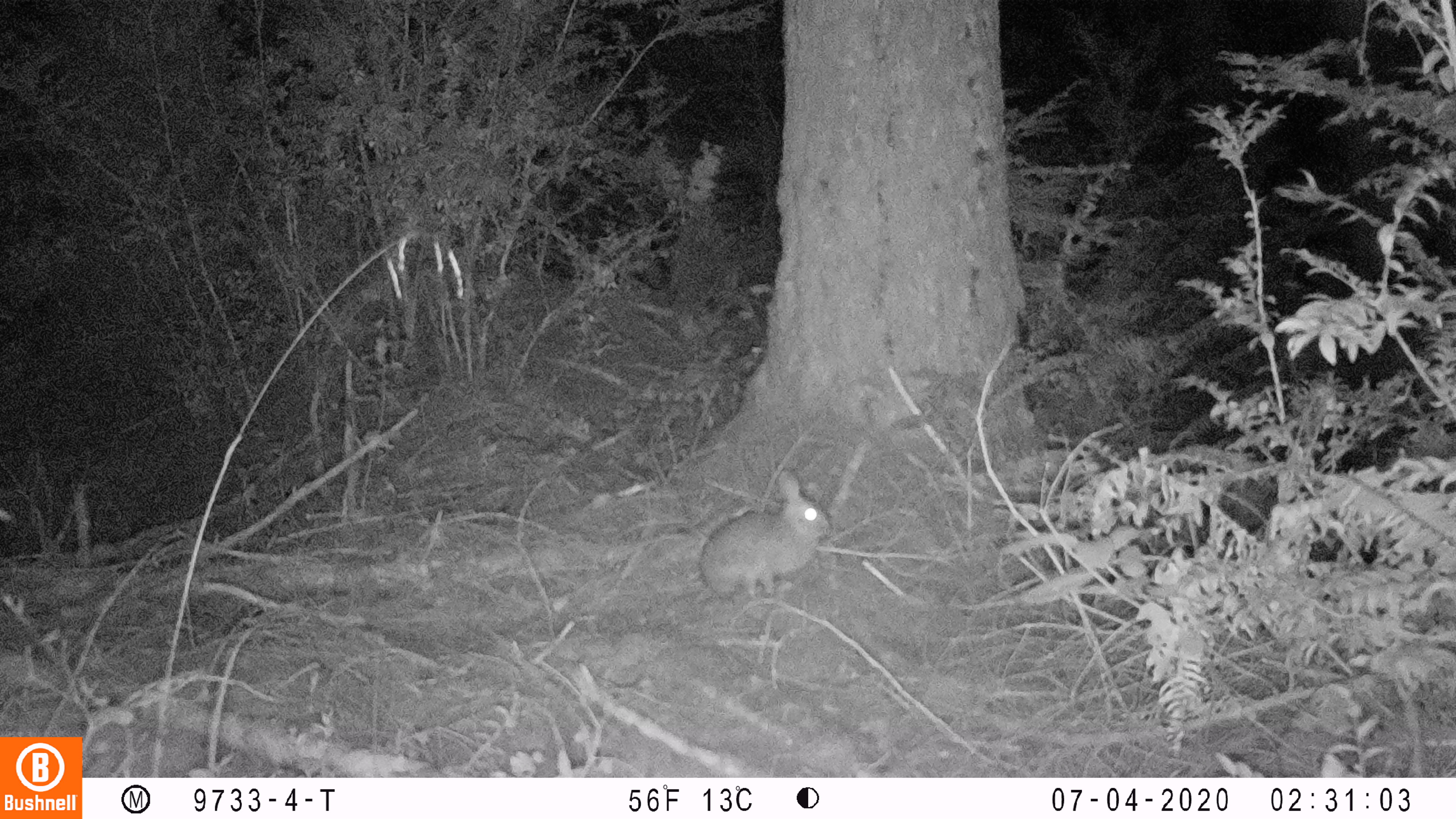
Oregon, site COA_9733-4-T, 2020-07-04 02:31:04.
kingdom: Animalia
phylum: Chordata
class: Mammalia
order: Lagomorpha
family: Leporidae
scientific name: Leporidae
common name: hares and rabbits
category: leporidae family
Leporidae family (hares and rabbits) (Leporidae).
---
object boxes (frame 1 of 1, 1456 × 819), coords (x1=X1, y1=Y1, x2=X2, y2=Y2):
leporidae family: (x1=694, y1=470, x2=832, y2=603)